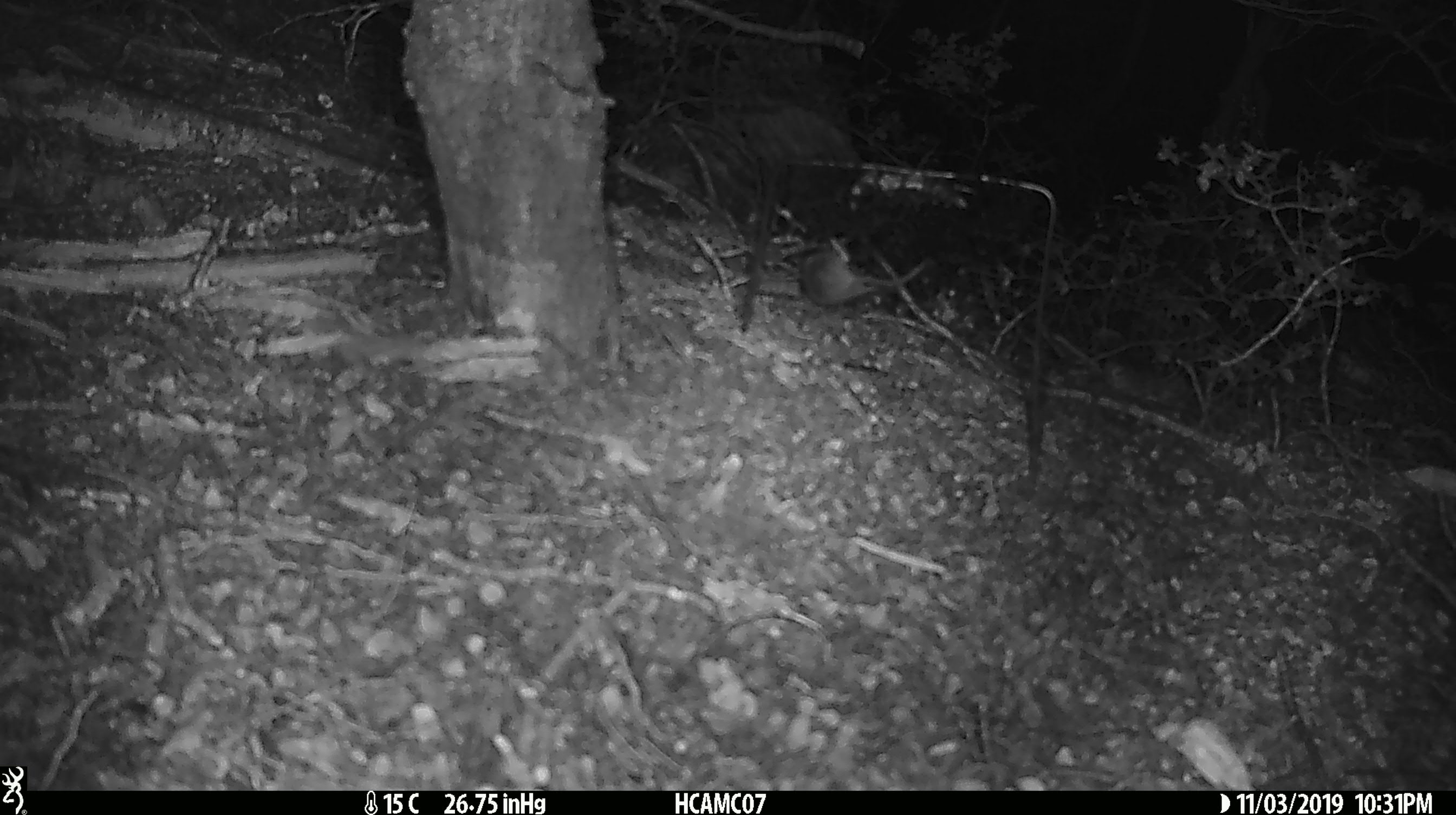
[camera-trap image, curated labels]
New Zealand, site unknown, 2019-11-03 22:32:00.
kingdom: Animalia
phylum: Chordata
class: Mammalia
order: Rodentia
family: Muridae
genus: Mus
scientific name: Mus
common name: mouse